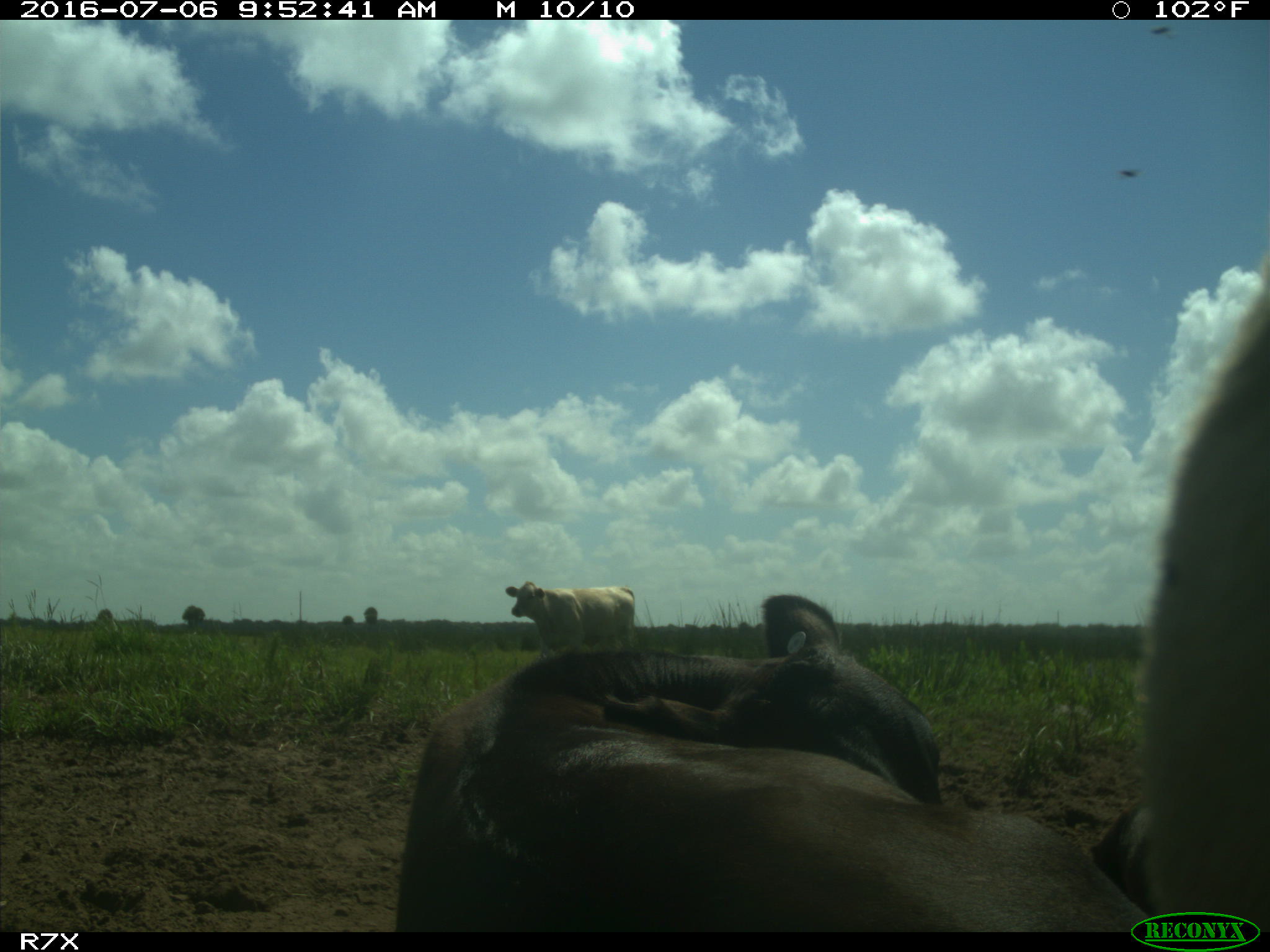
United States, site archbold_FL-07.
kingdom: Animalia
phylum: Chordata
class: Mammalia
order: Artiodactyla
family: Bovidae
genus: Bos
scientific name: Bos taurus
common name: domestic cow